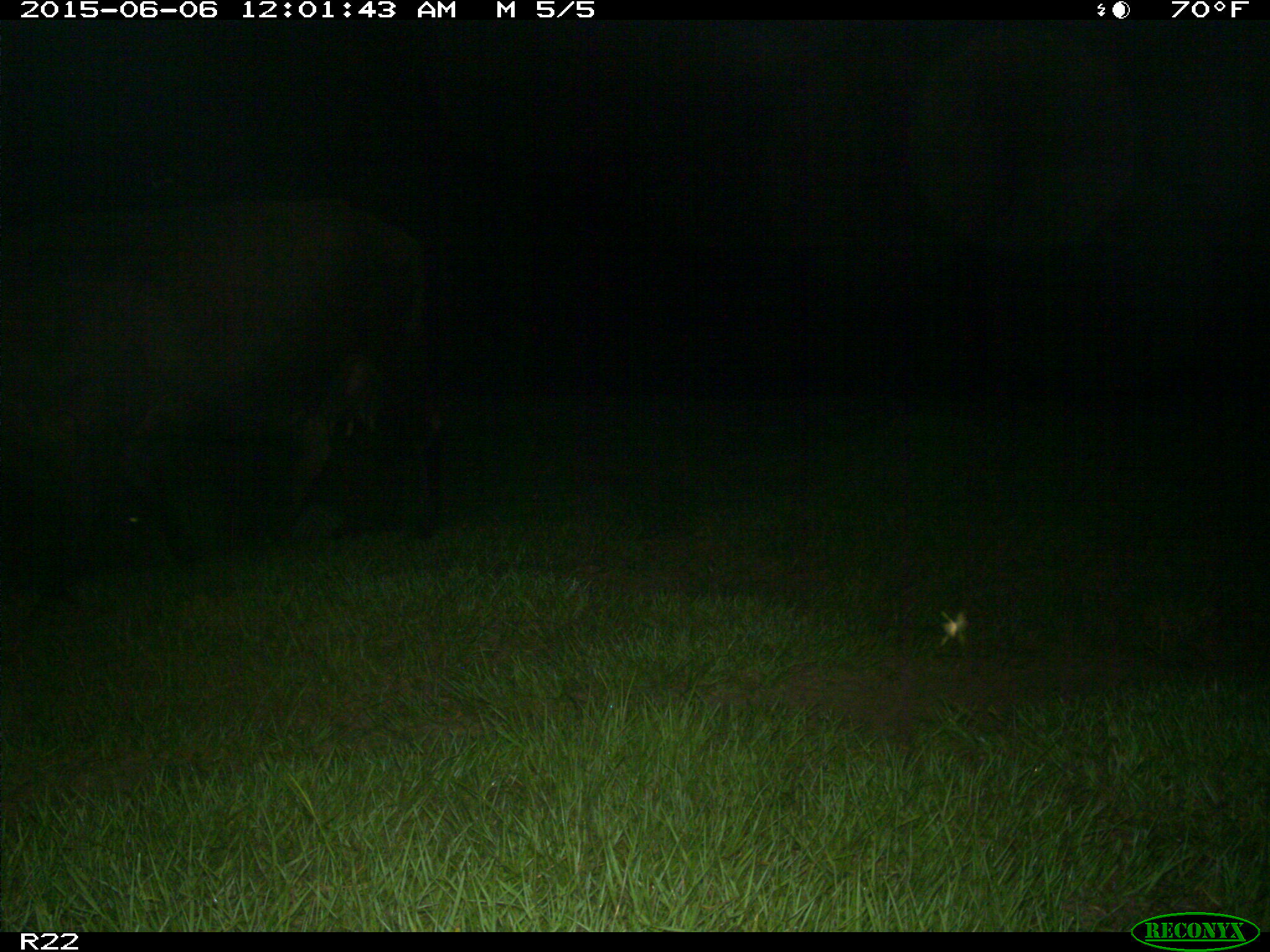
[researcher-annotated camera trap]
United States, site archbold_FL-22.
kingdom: Animalia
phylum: Chordata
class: Mammalia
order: Artiodactyla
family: Bovidae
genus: Bos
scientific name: Bos taurus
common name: domestic cow